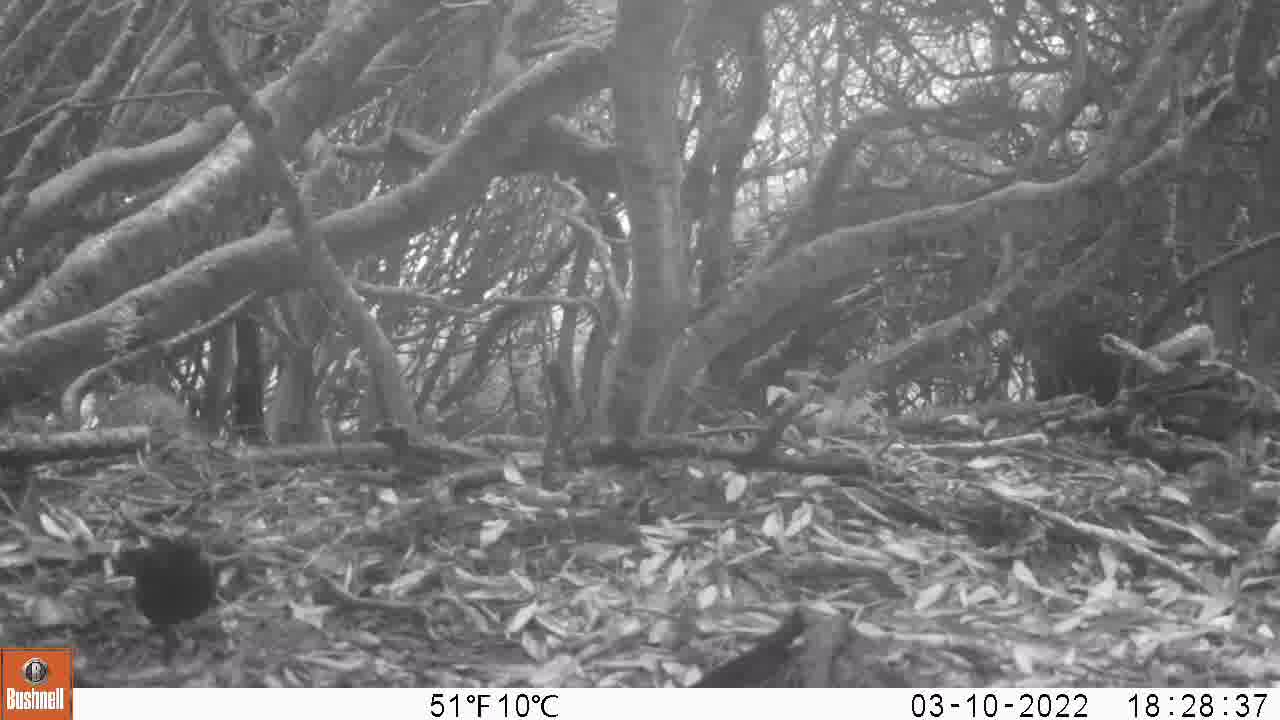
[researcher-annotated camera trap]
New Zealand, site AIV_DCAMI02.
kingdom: Animalia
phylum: Chordata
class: Aves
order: Passeriformes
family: Turdidae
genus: Turdus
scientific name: Turdus merula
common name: eurasian blackbird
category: blackbird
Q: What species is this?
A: Blackbird (eurasian blackbird) (Turdus merula).